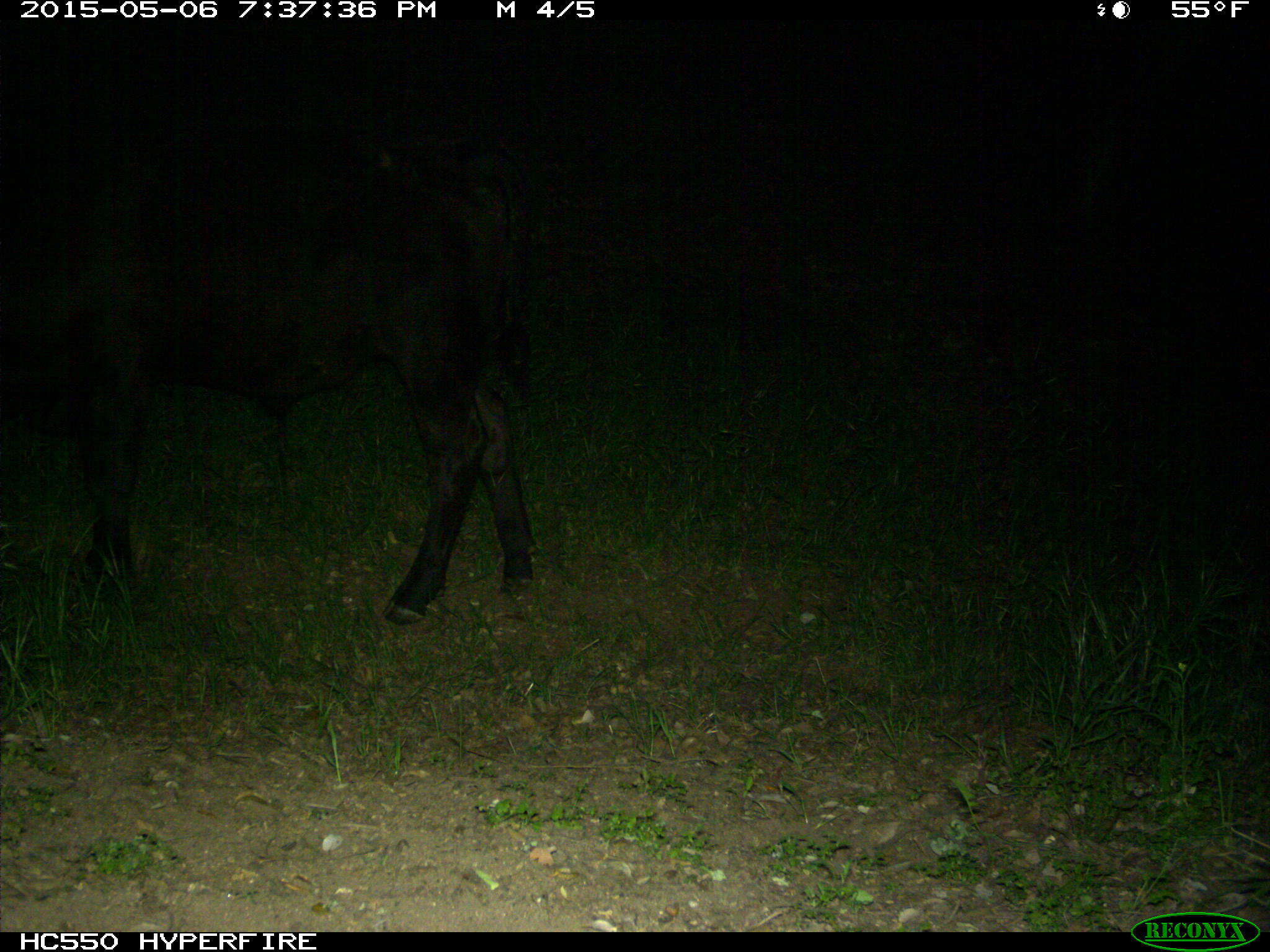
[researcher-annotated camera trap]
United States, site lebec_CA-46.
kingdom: Animalia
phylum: Chordata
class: Mammalia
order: Artiodactyla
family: Bovidae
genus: Bos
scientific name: Bos taurus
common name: domestic cow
Bos taurus (domestic cow).